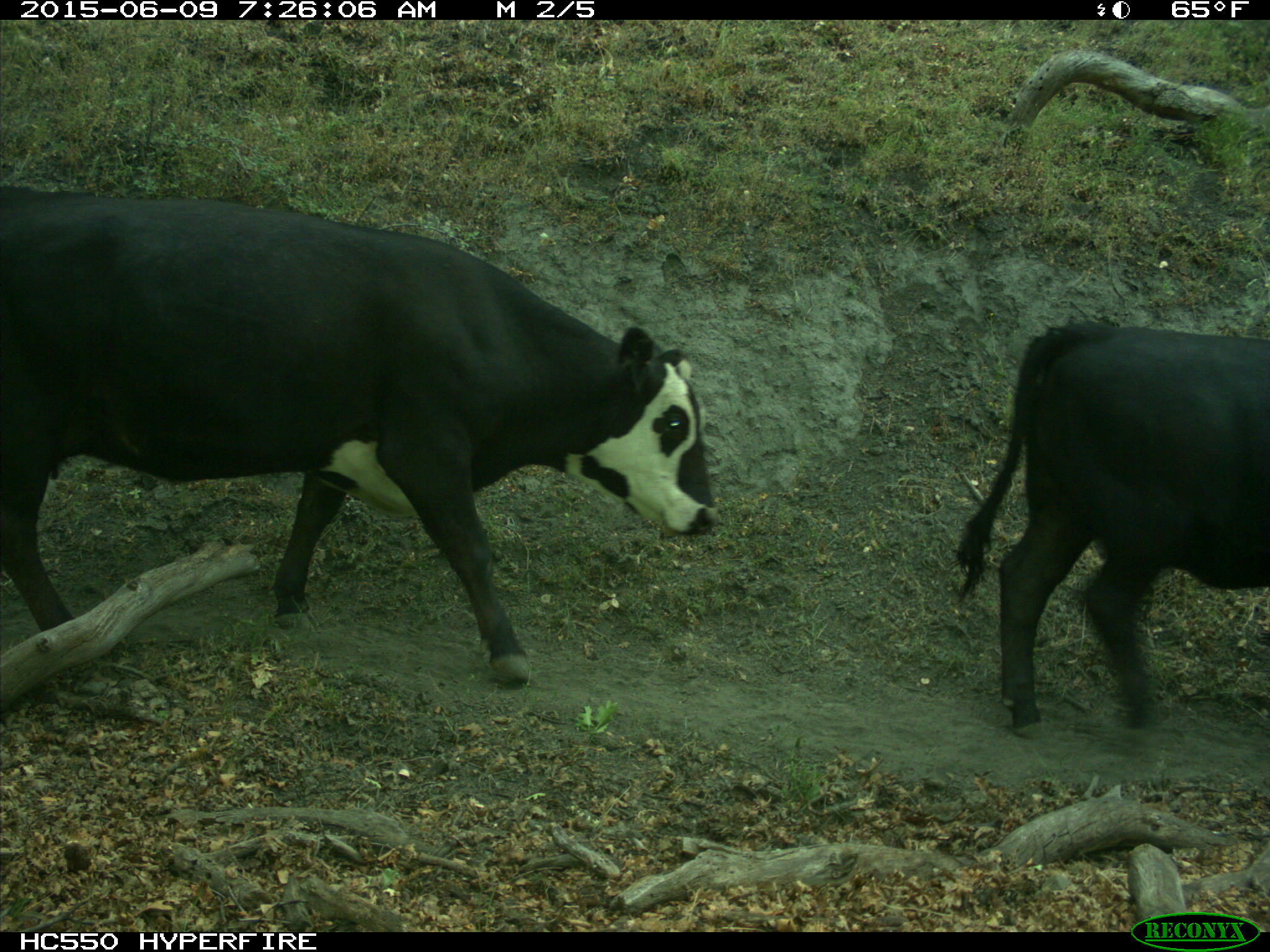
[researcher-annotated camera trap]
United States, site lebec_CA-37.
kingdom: Animalia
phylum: Chordata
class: Mammalia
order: Artiodactyla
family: Bovidae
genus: Bos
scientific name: Bos taurus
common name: domestic cow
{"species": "Bos taurus (domestic cow)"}